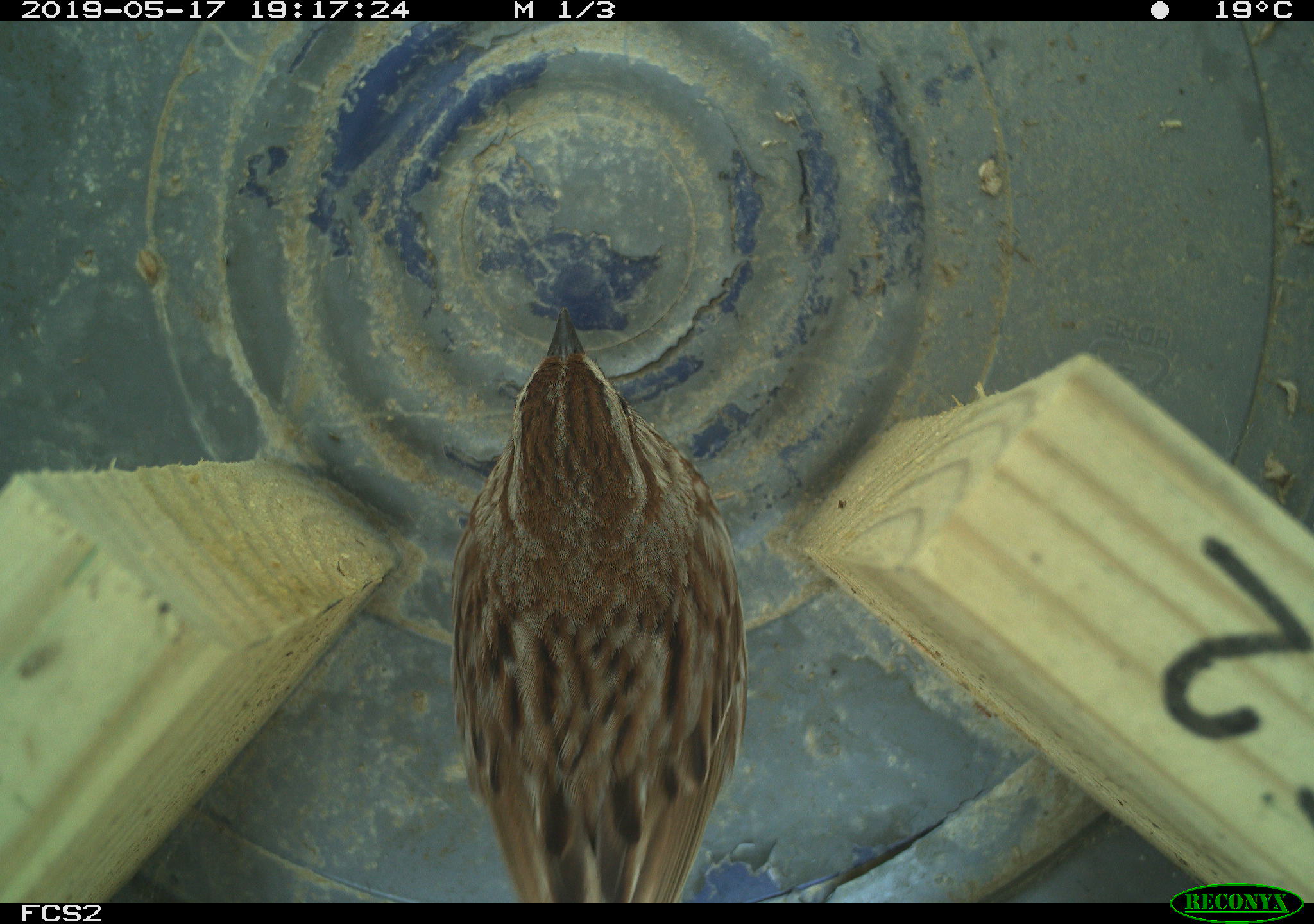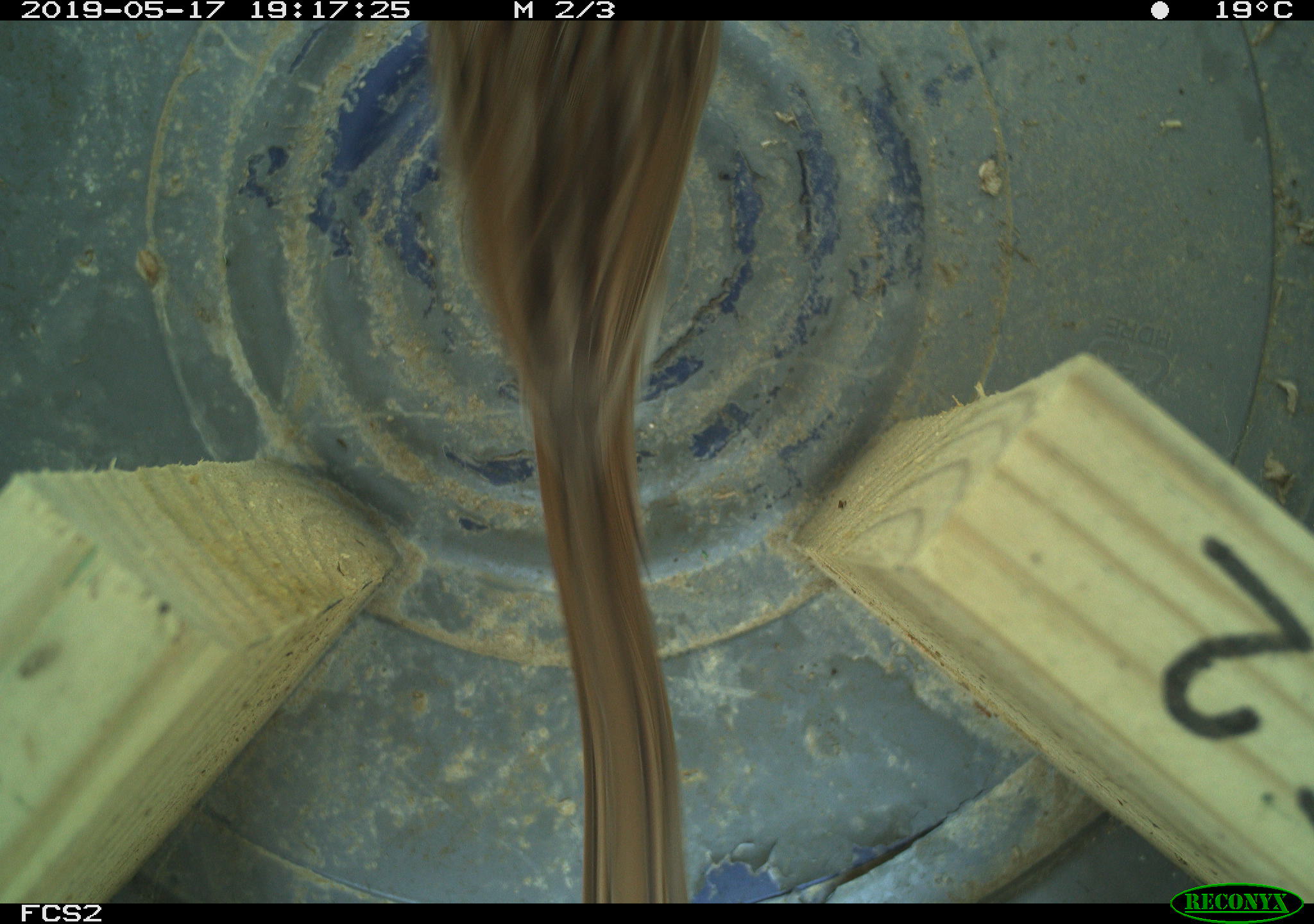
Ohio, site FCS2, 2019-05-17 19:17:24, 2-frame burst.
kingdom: Animalia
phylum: Chordata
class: Aves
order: Passeriformes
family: Passerellidae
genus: Melospiza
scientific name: Melospiza melodia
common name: song sparrow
Song sparrow (Melospiza melodia).